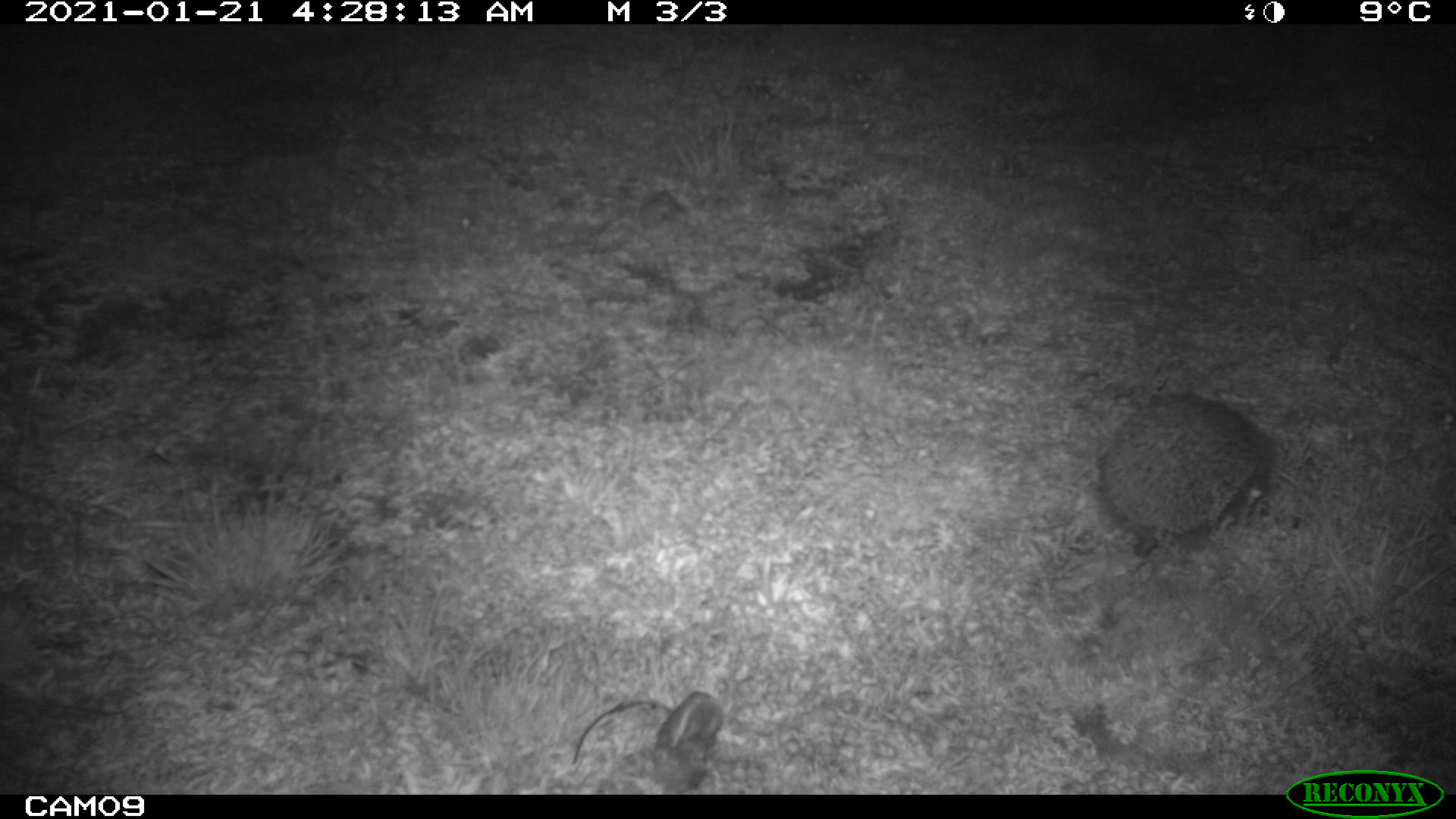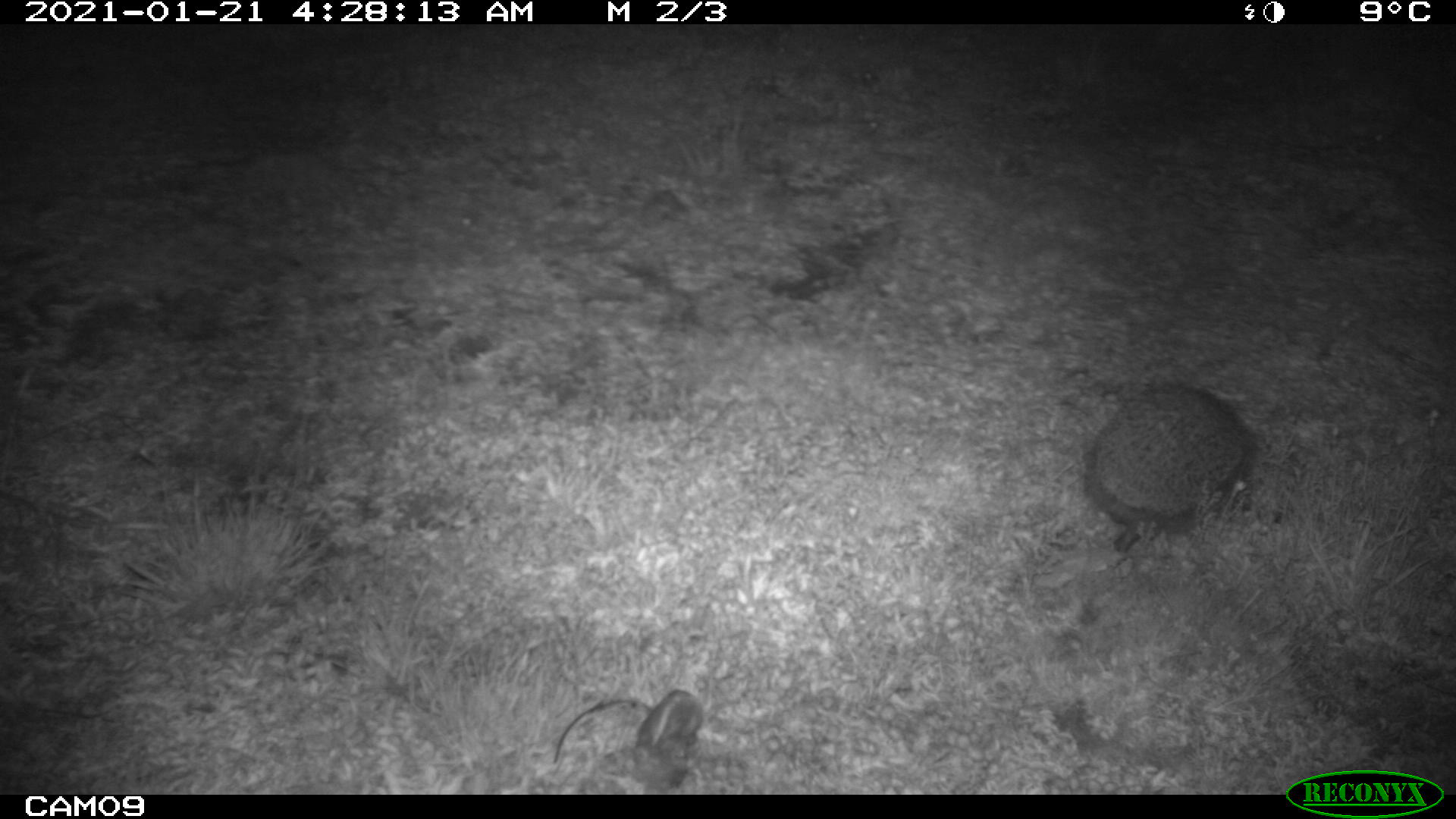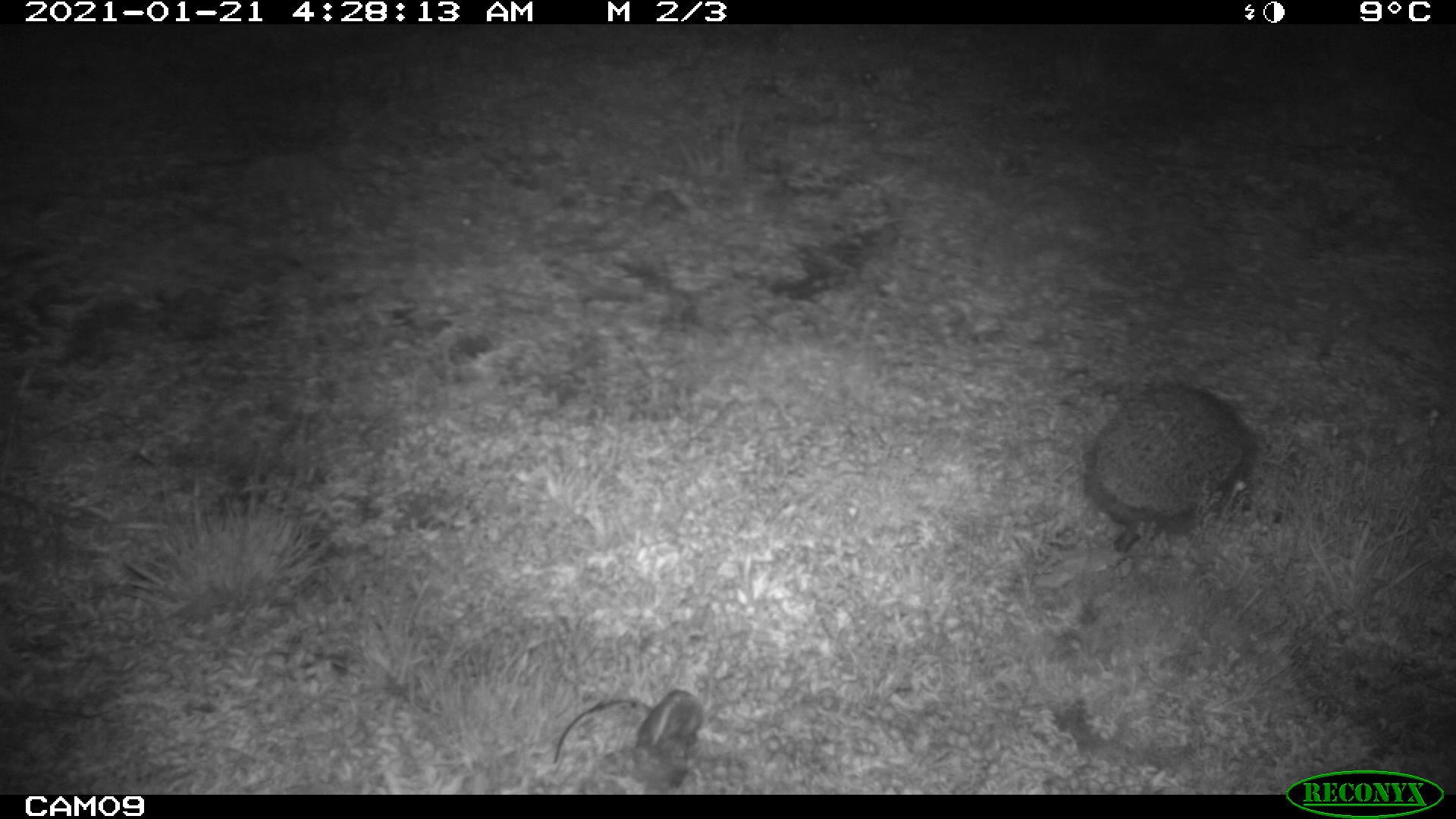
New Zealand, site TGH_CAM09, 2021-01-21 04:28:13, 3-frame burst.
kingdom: Animalia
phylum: Chordata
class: Mammalia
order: Eulipotyphla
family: Erinaceidae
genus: Erinaceus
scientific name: Erinaceus europaeus europaeus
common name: european hedgehog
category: hedgehog